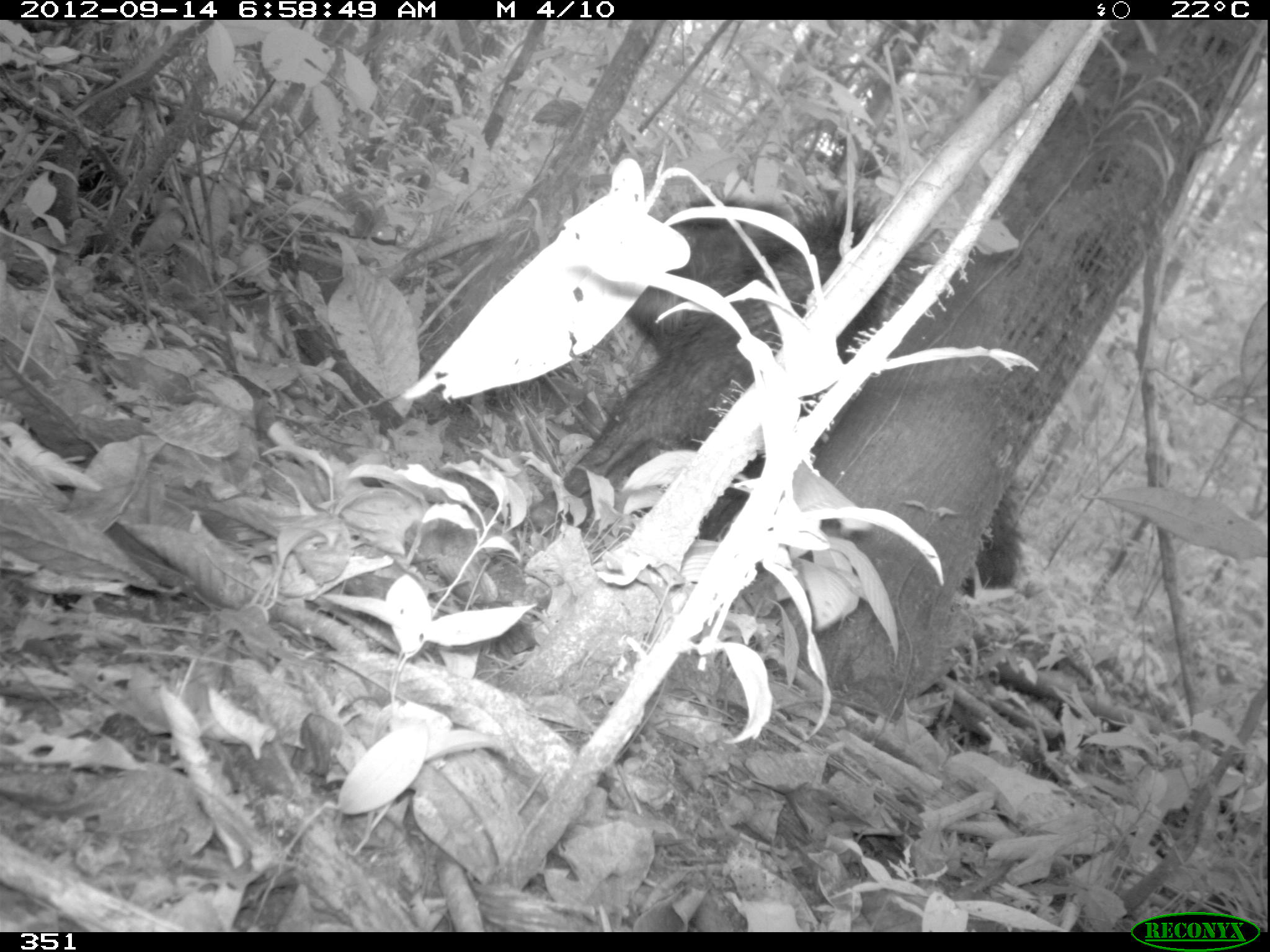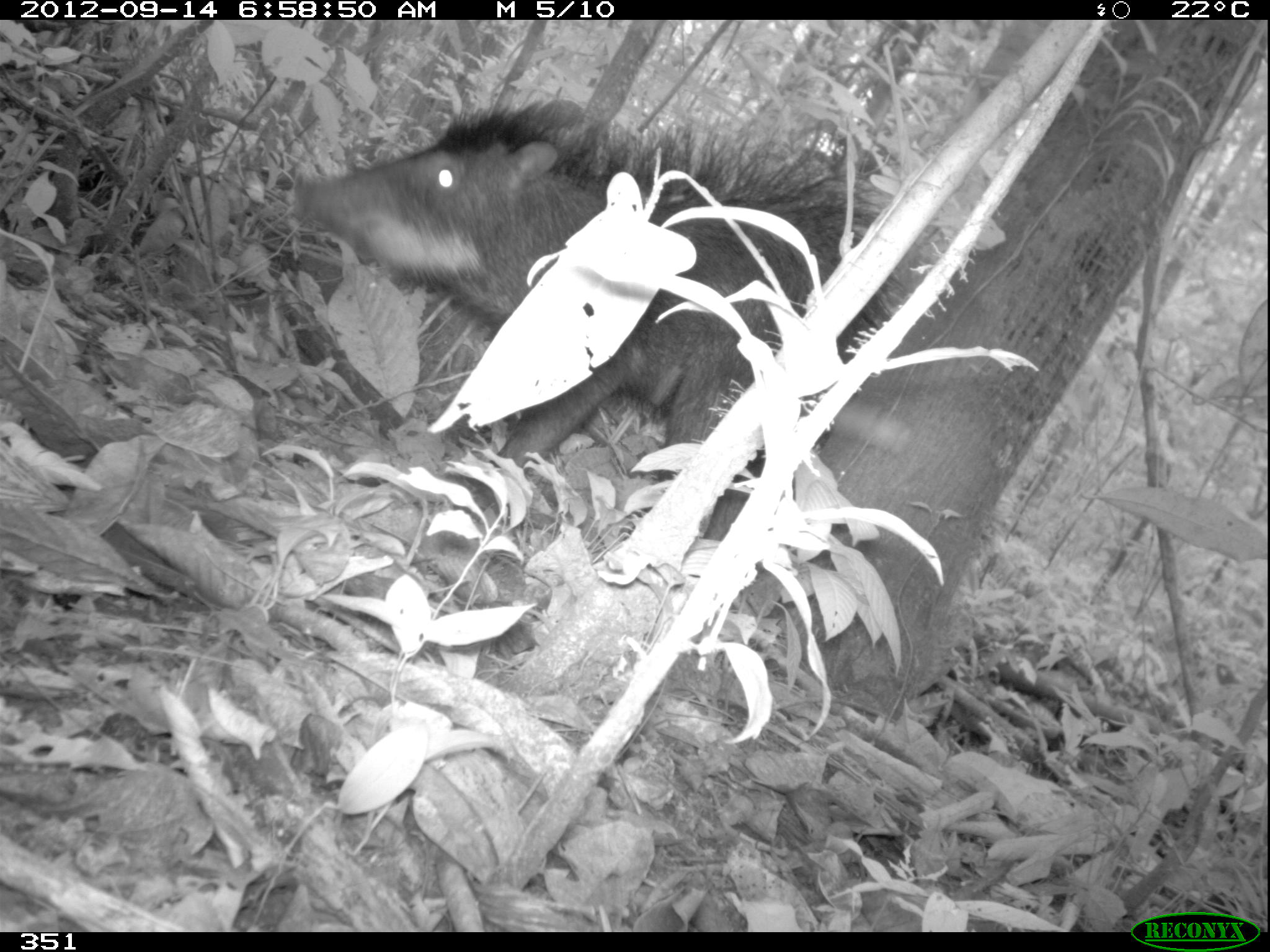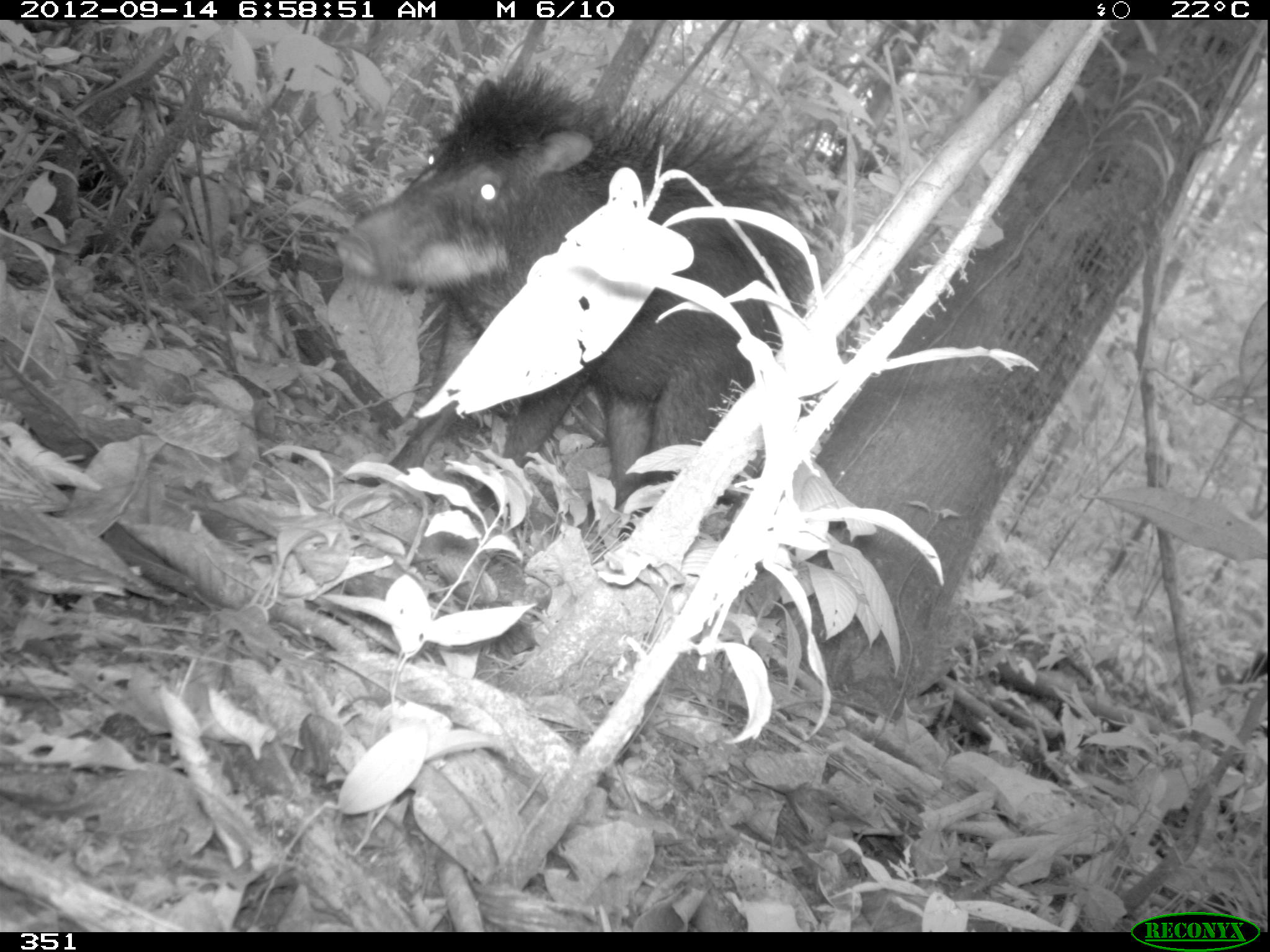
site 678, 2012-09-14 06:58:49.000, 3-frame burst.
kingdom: Animalia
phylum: Chordata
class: Mammalia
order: Artiodactyla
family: Tayassuidae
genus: Tayassu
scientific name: Tayassu pecari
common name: white-lipped peccary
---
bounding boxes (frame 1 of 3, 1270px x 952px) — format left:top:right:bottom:
tayassu pecari: 528:195:896:532; 886:249:1025:596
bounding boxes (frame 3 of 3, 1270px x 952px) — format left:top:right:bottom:
tayassu pecari: 336:60:843:541; 1238:651:1267:737